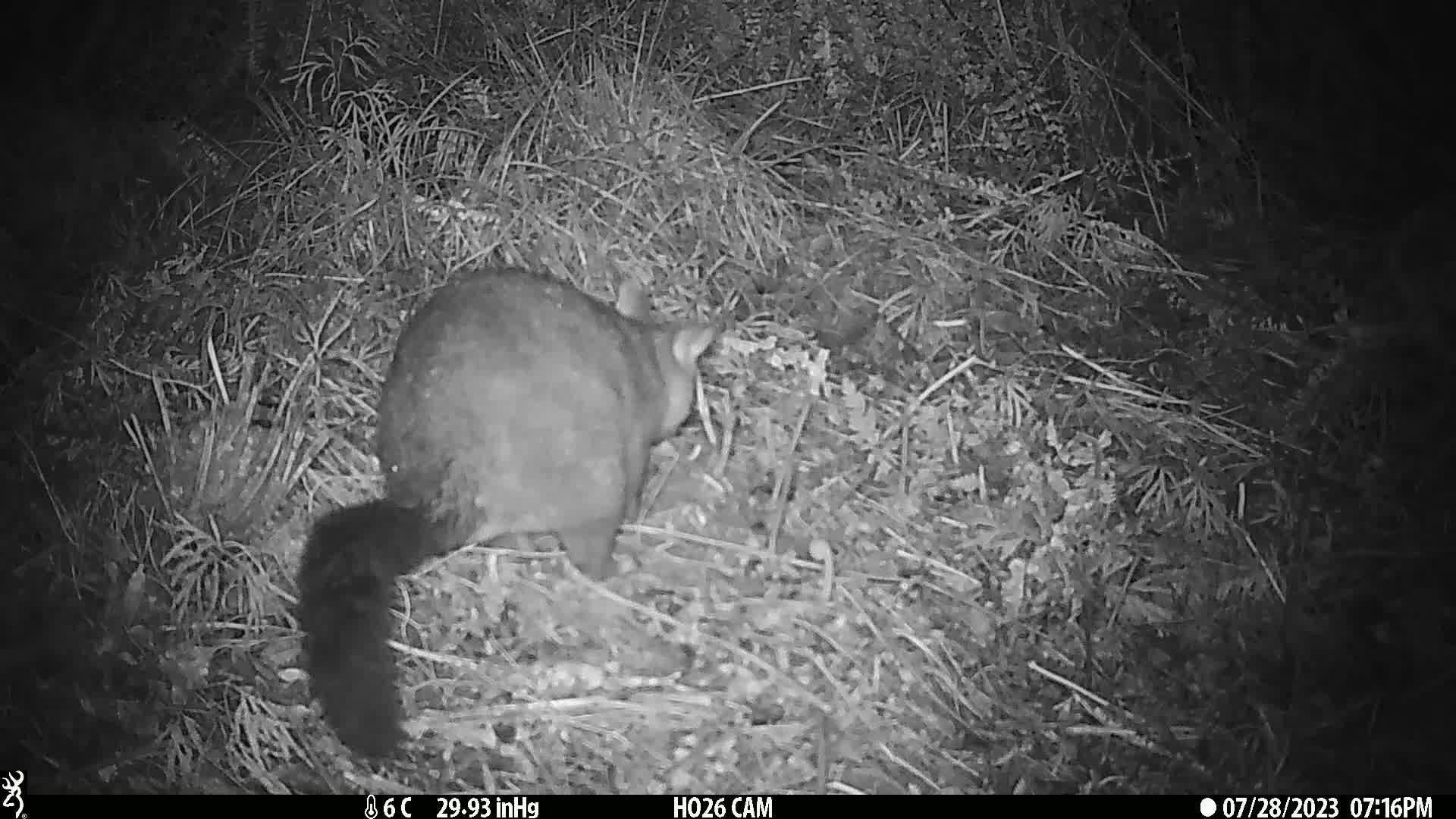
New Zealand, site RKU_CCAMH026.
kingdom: Animalia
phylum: Chordata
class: Mammalia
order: Diprotodontia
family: Phalangeridae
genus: Trichosurus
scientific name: Trichosurus vulpecula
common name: common brushtail possum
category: possum